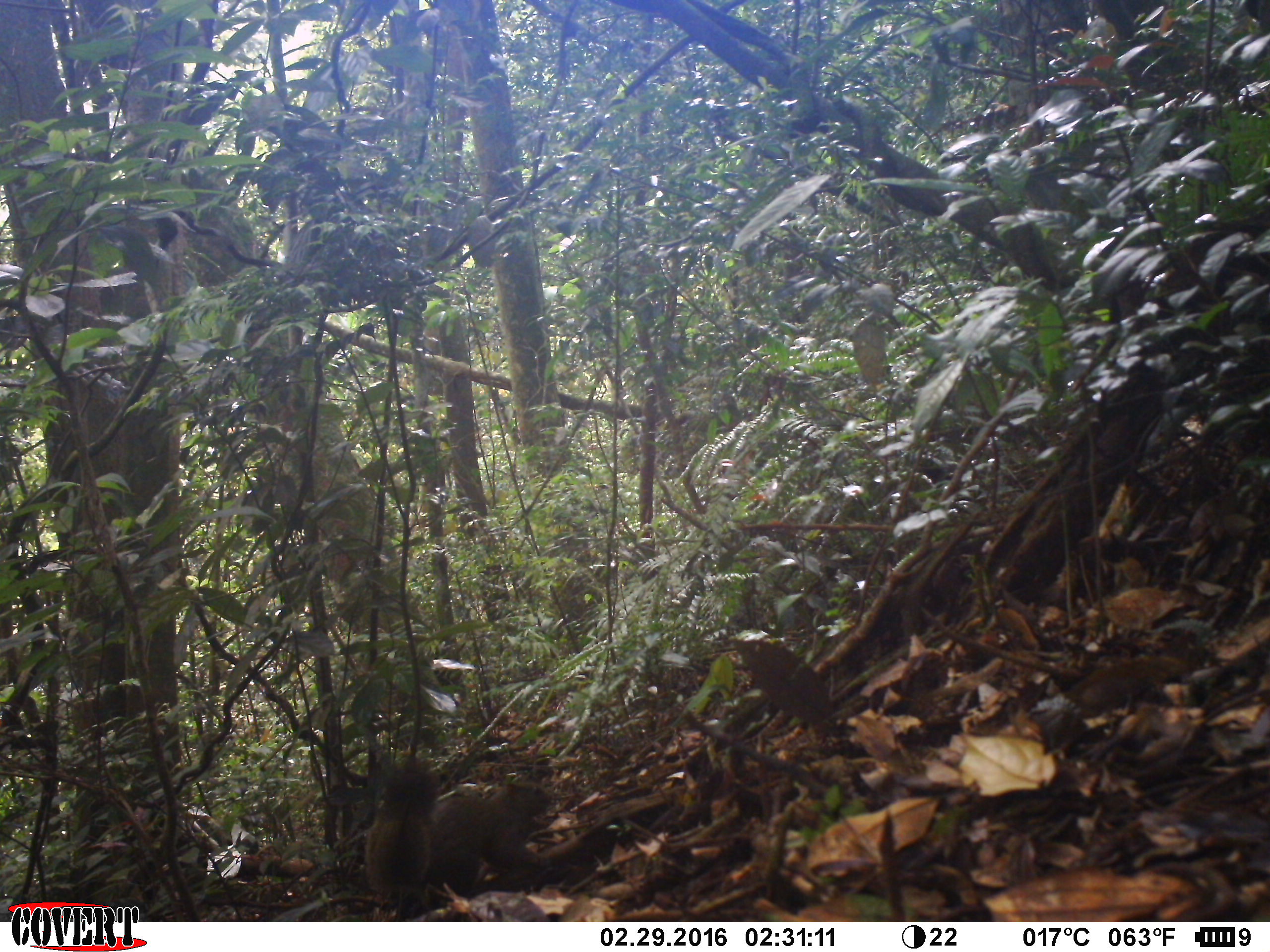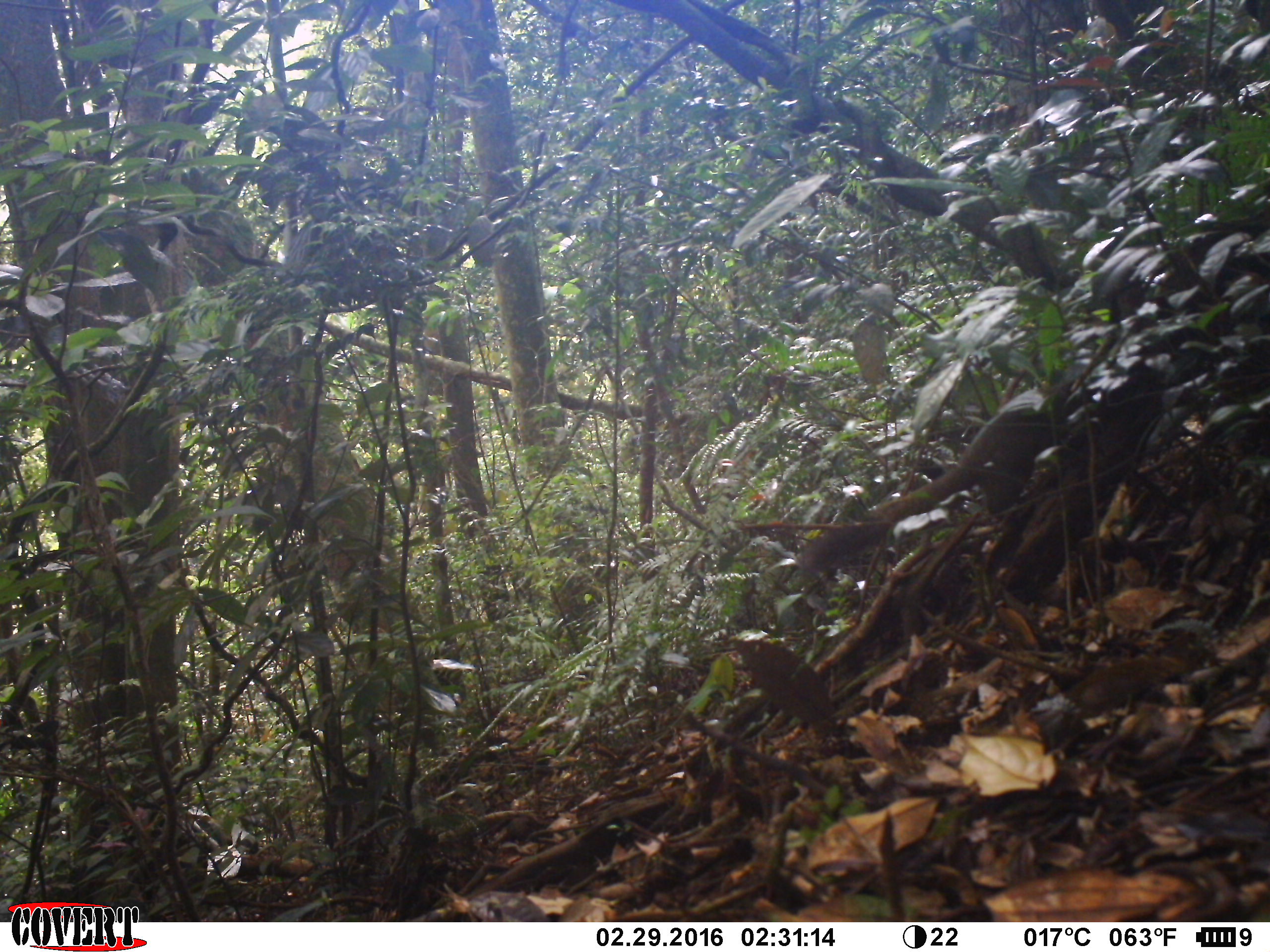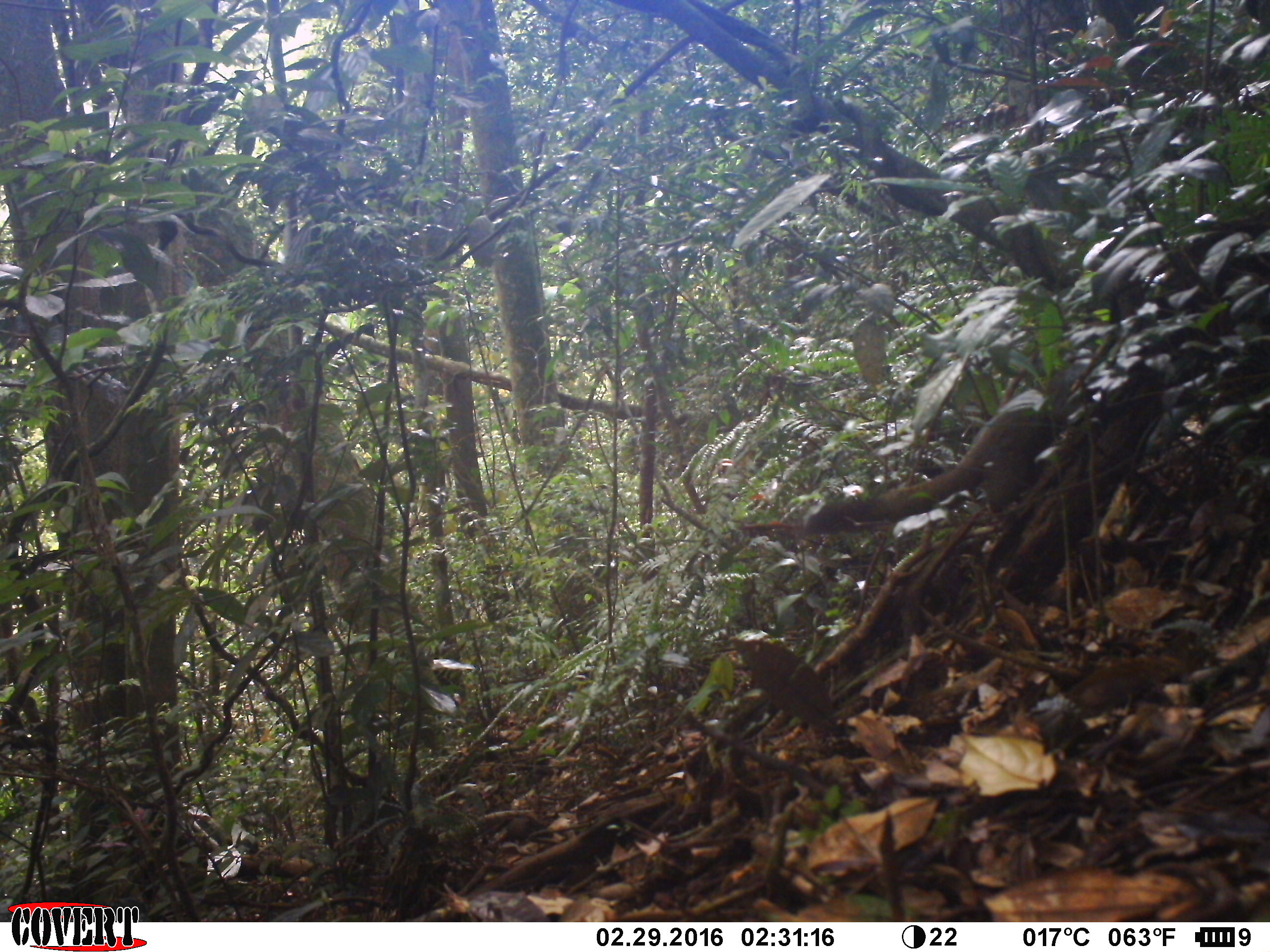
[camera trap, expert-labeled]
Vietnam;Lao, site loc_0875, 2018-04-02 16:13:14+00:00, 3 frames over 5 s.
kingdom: Animalia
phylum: Chordata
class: Mammalia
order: Rodentia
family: Sciuridae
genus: Sciurus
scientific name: Sciurus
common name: squirrel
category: unidentified squirrel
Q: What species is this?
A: Unidentified squirrel (squirrel) (Sciurus).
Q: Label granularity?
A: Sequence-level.